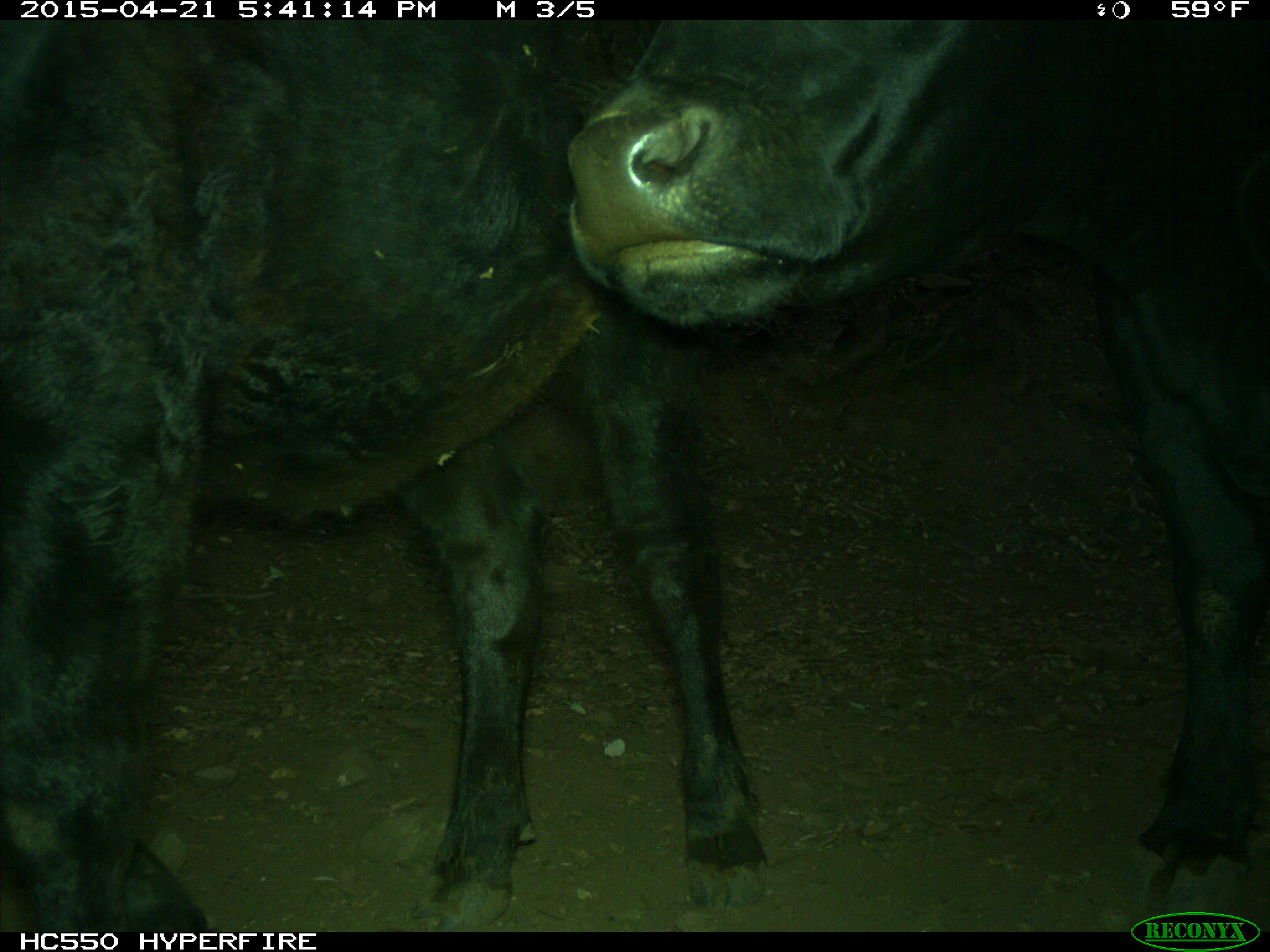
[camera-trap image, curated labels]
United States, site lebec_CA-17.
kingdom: Animalia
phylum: Chordata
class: Mammalia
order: Artiodactyla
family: Bovidae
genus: Bos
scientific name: Bos taurus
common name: domestic cow